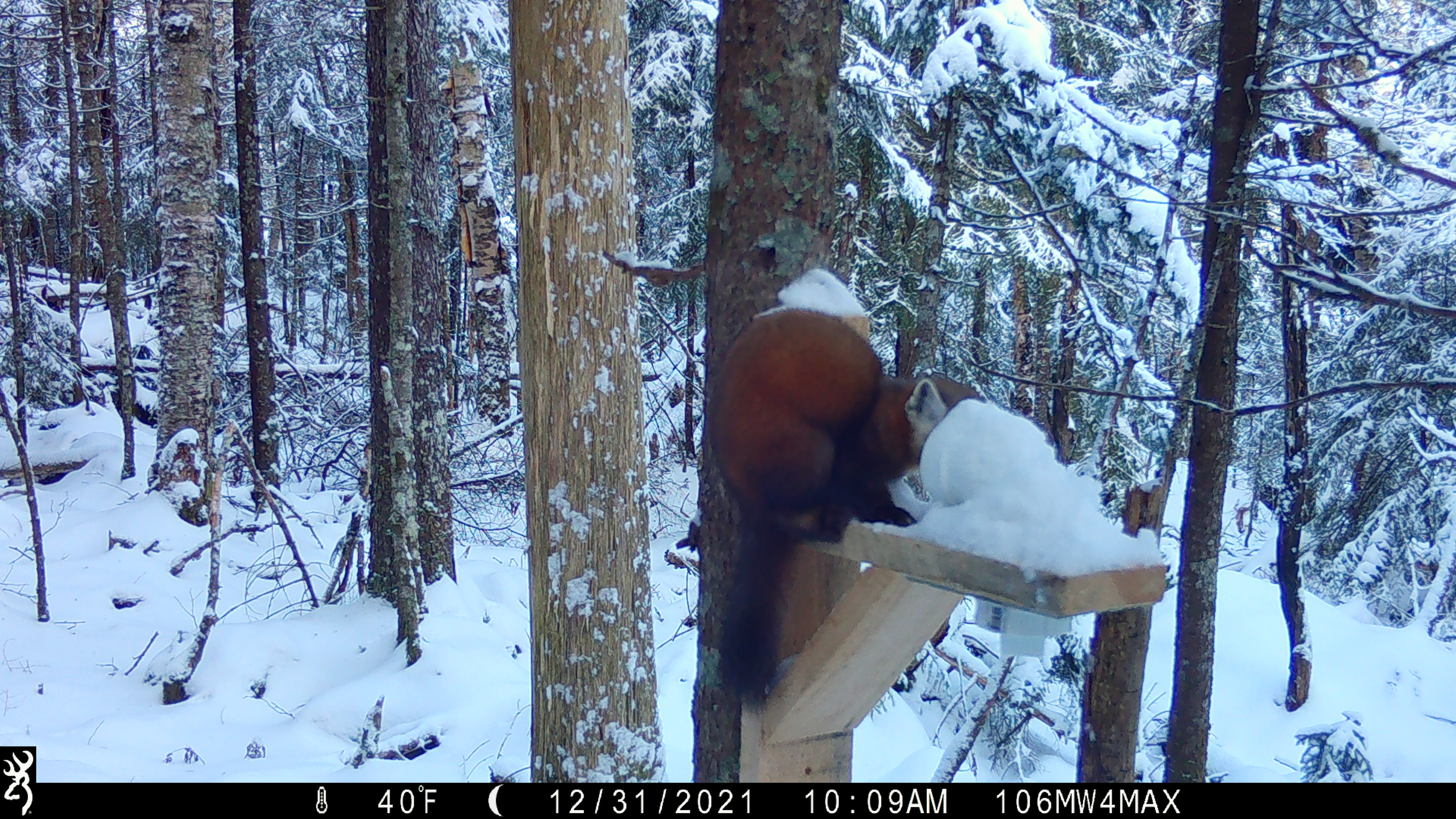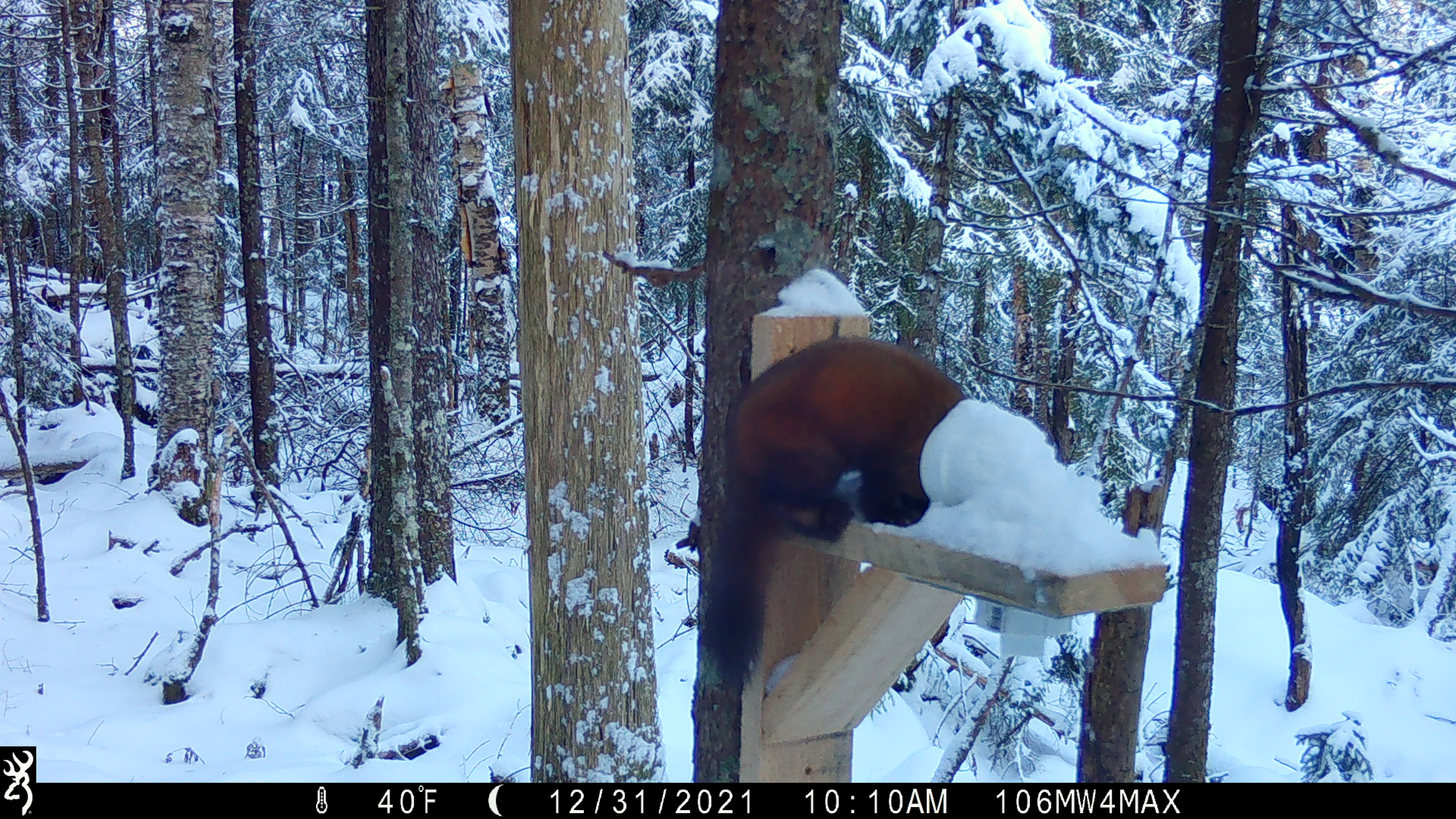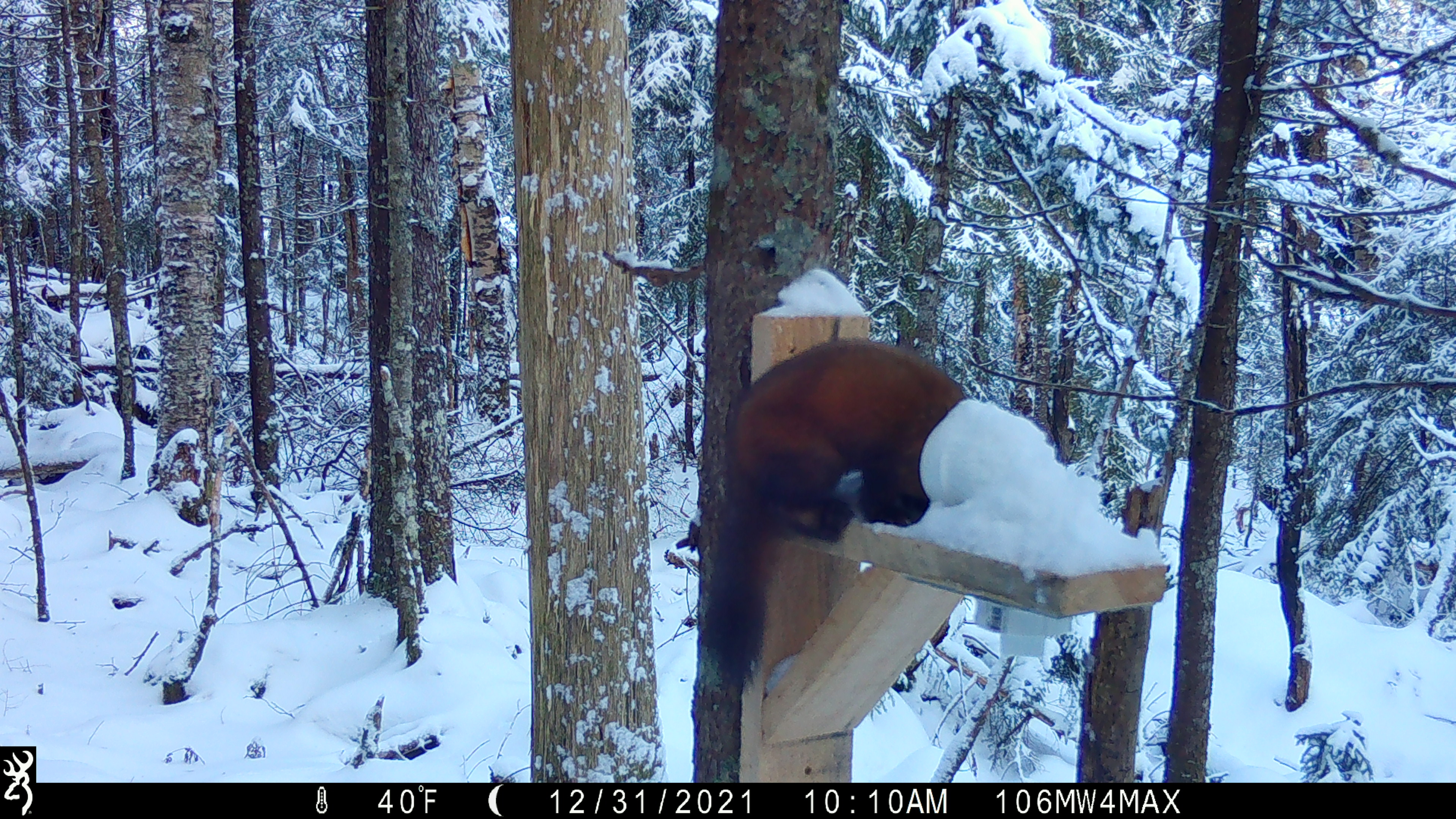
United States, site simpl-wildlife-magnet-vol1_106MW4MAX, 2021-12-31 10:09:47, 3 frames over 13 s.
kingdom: Animalia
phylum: Chordata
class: Mammalia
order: Carnivora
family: Mustelidae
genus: Martes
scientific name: Martes americana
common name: american marten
American marten (Martes americana).